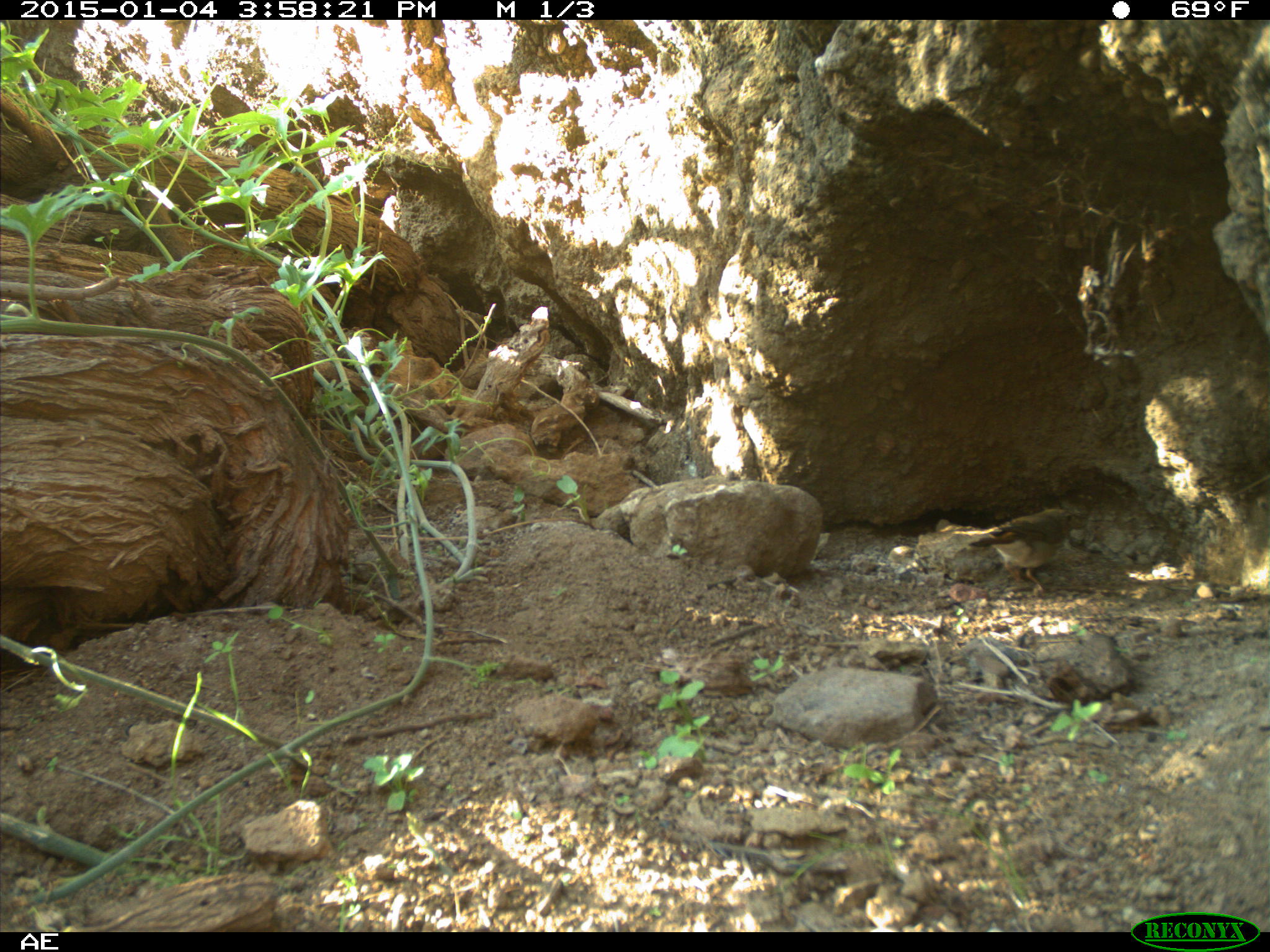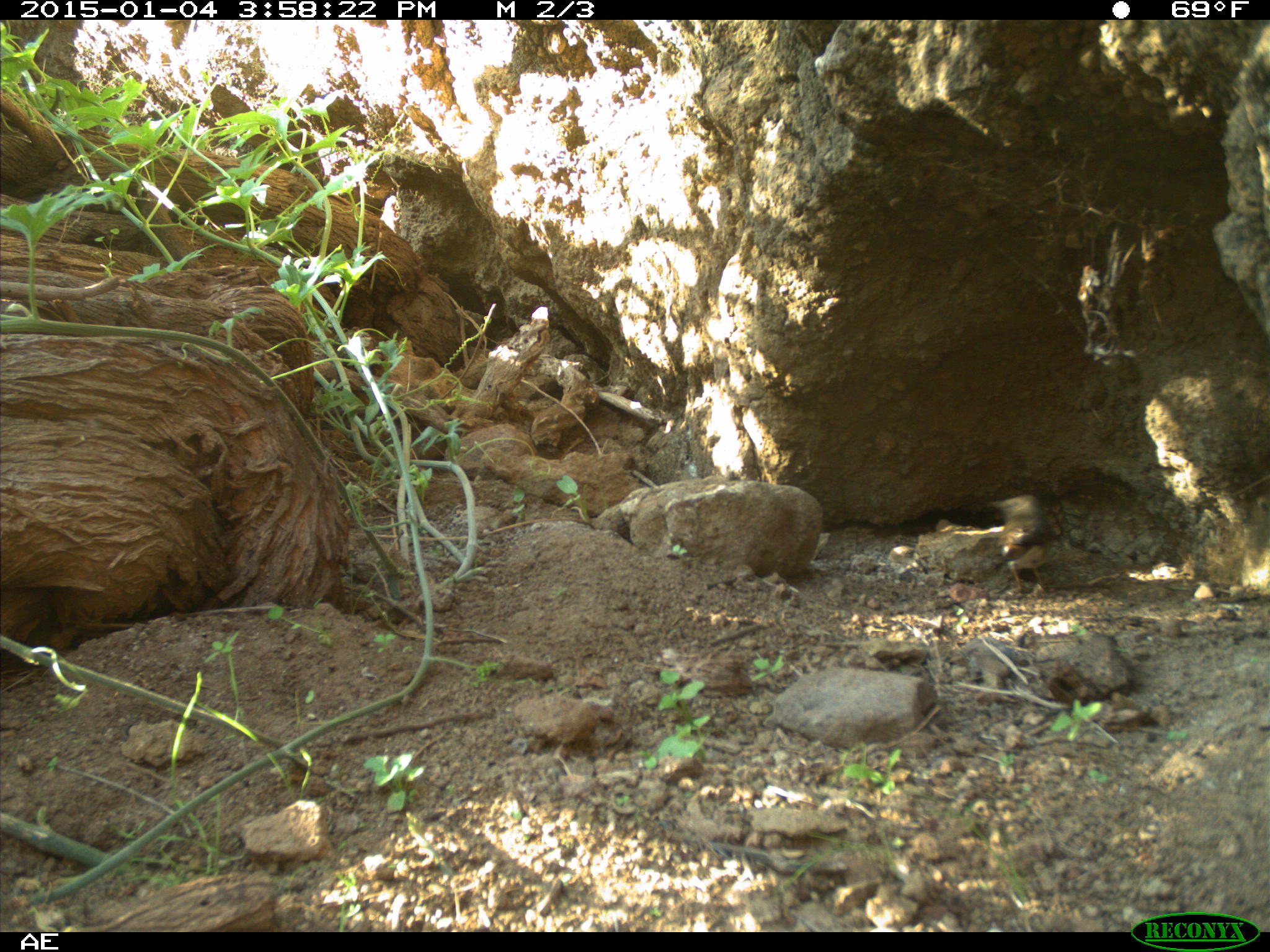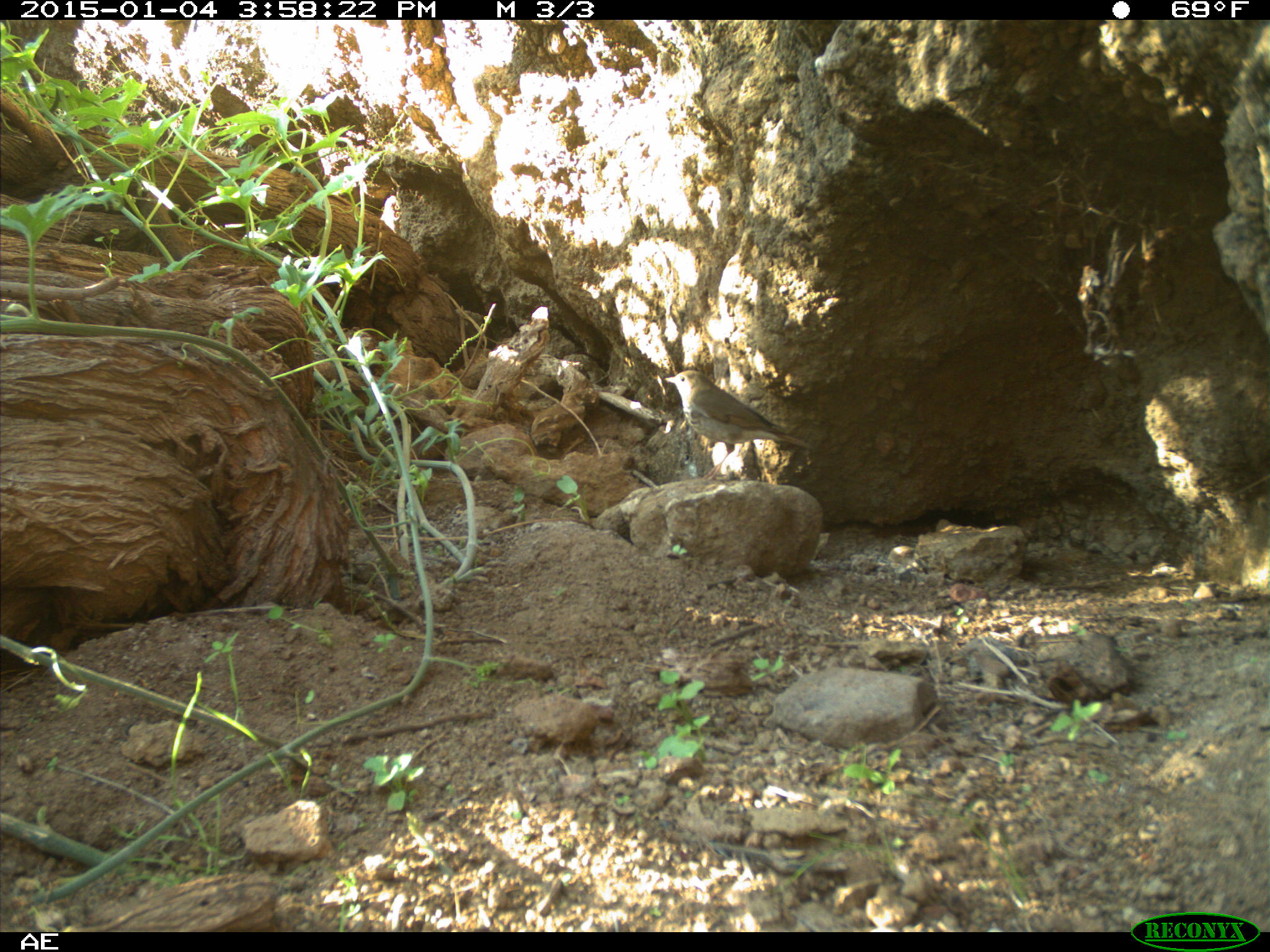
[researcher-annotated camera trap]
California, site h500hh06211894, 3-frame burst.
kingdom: Animalia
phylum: Chordata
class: Aves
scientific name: Aves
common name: bird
Bird (Aves).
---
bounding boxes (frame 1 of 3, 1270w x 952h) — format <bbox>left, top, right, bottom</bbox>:
bird: <bbox>969, 509, 1085, 596</bbox>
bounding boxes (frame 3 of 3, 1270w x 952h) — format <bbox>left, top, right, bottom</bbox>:
bird: <bbox>665, 370, 814, 493</bbox>